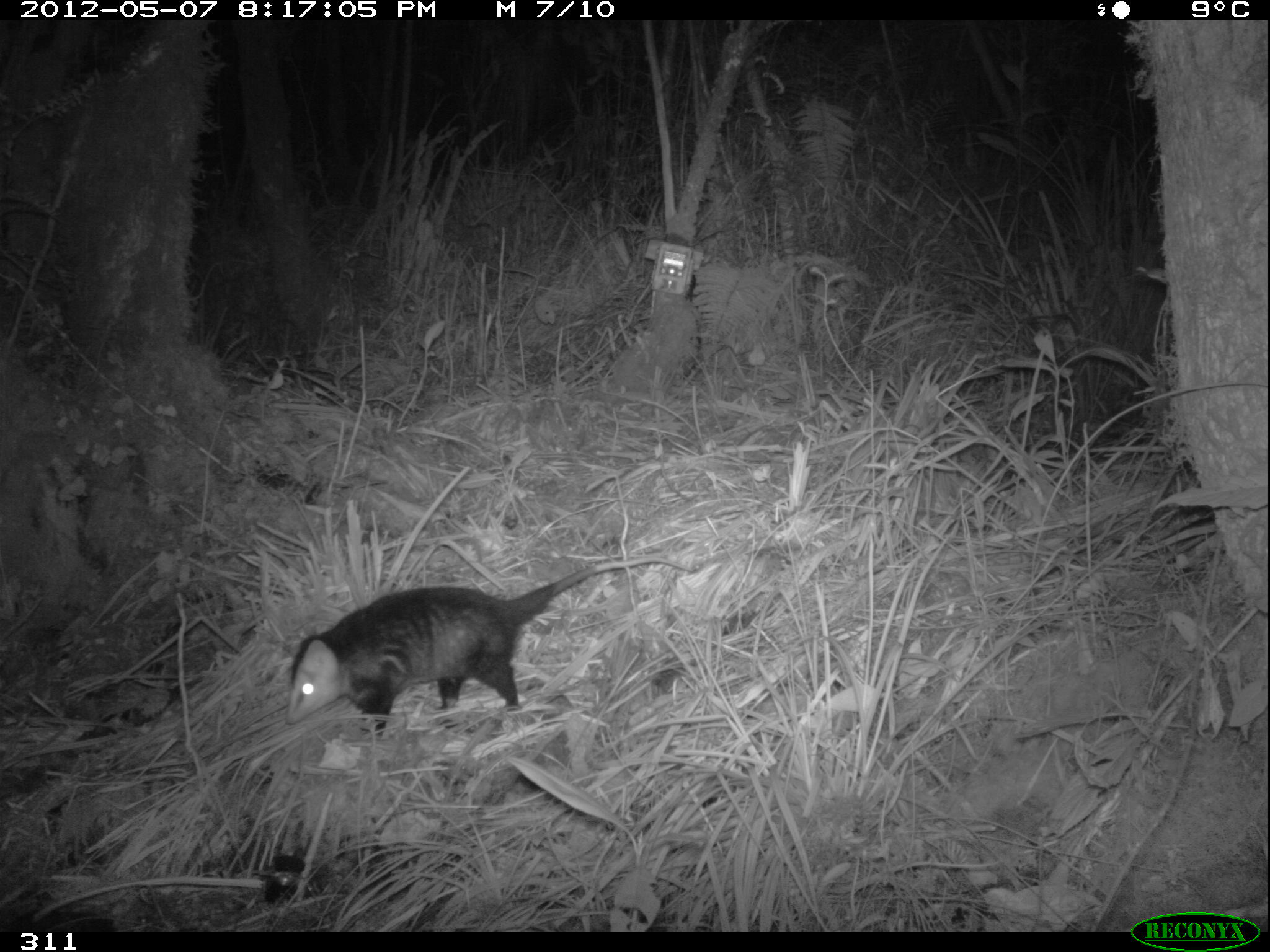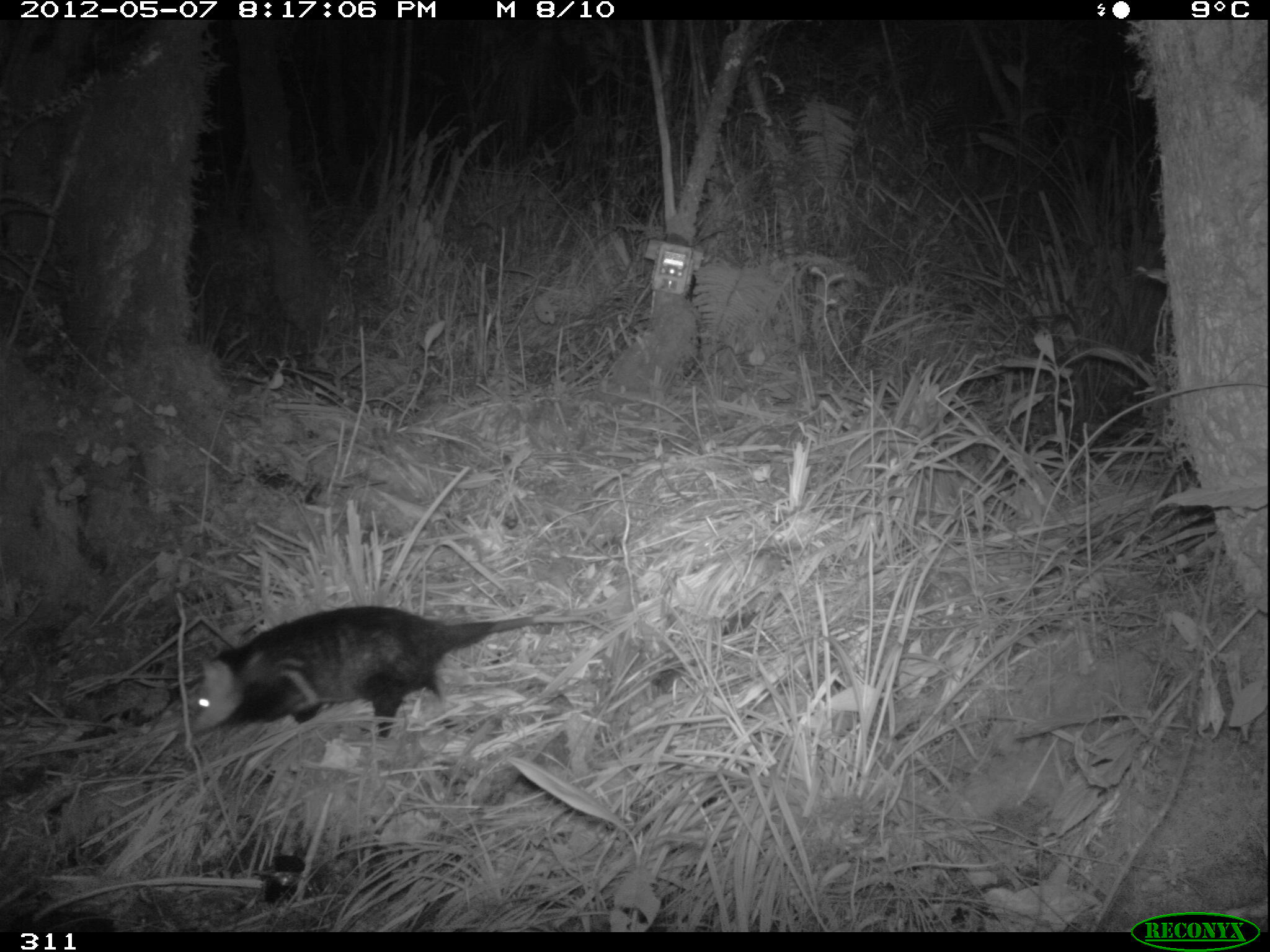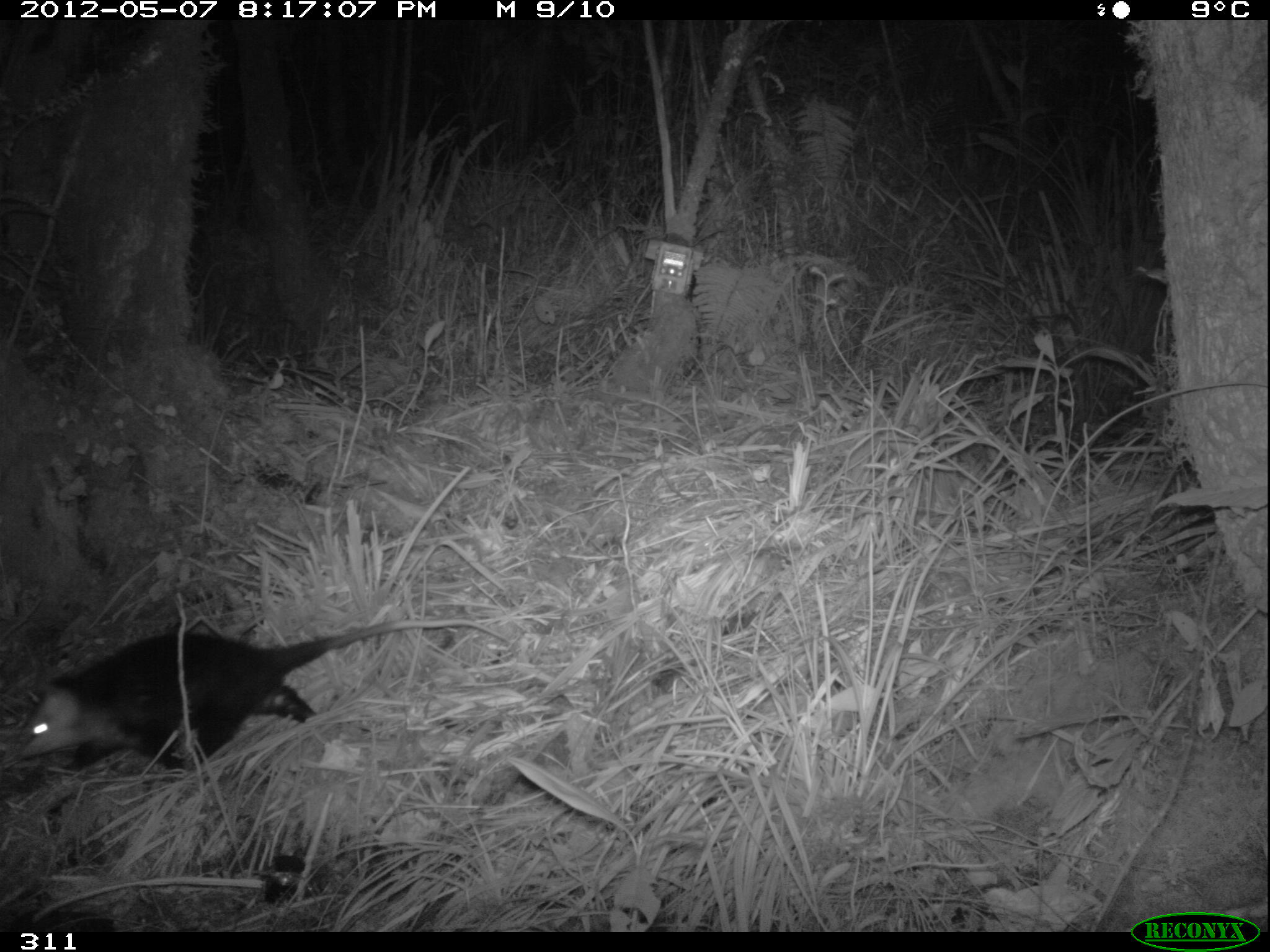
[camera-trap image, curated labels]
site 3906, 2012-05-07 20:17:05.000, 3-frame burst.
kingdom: Animalia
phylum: Chordata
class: Mammalia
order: Didelphimorphia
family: Didelphidae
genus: Didelphis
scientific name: Didelphis pernigra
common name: andean white-eared opossum